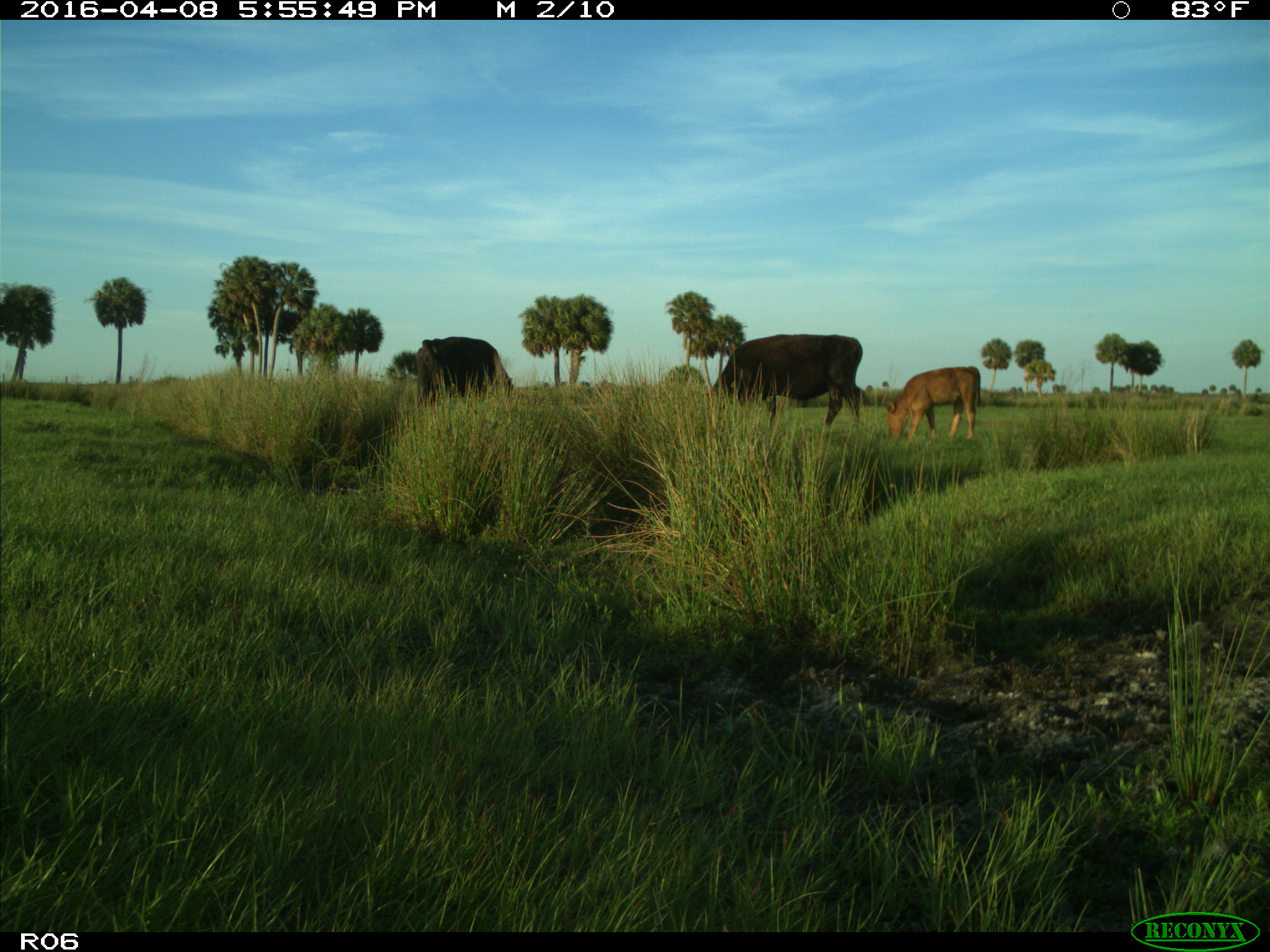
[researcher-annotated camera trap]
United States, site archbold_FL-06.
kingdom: Animalia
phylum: Chordata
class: Mammalia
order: Artiodactyla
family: Bovidae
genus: Bos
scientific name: Bos taurus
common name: domestic cow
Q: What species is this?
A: Bos taurus (domestic cow).